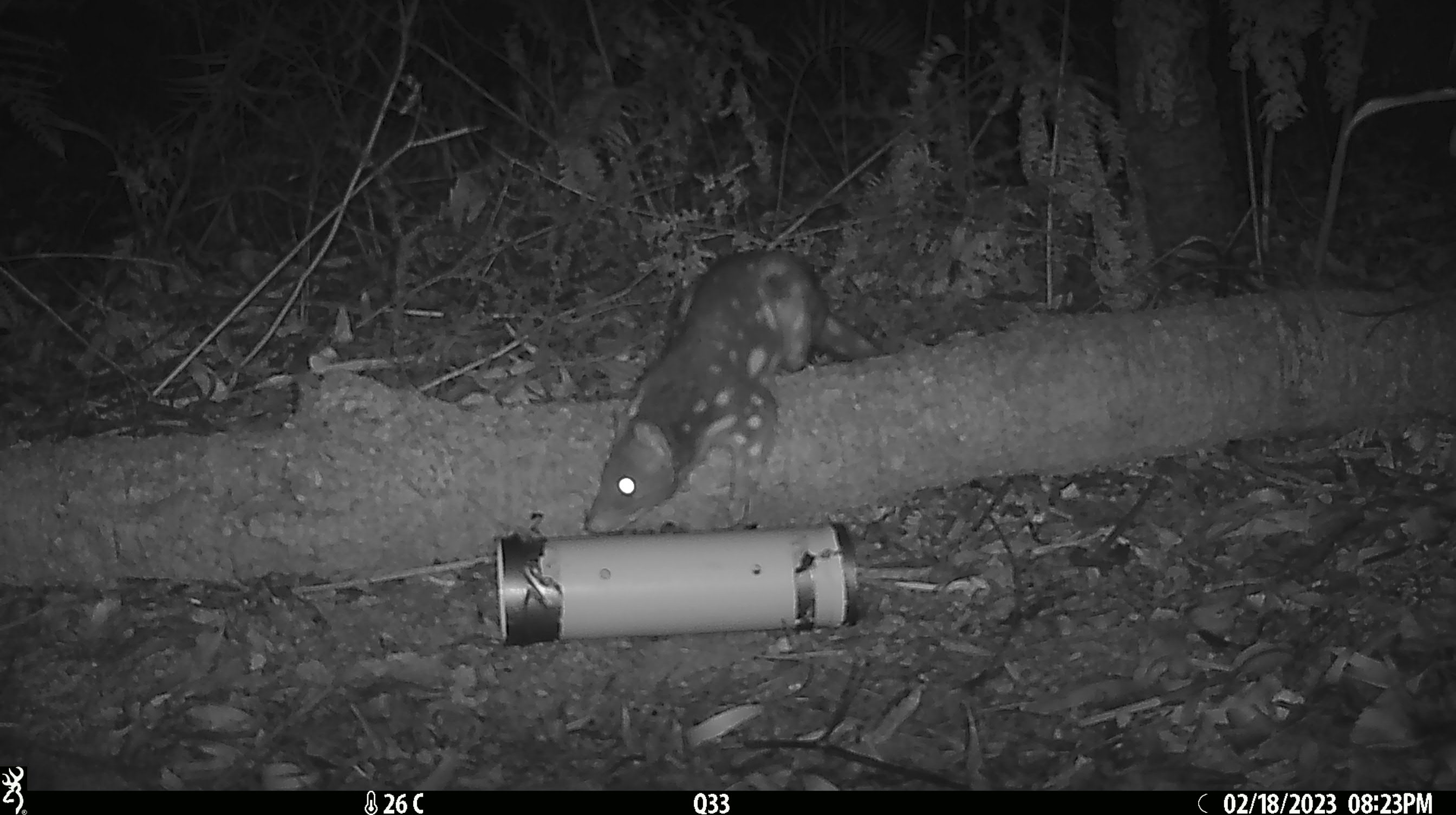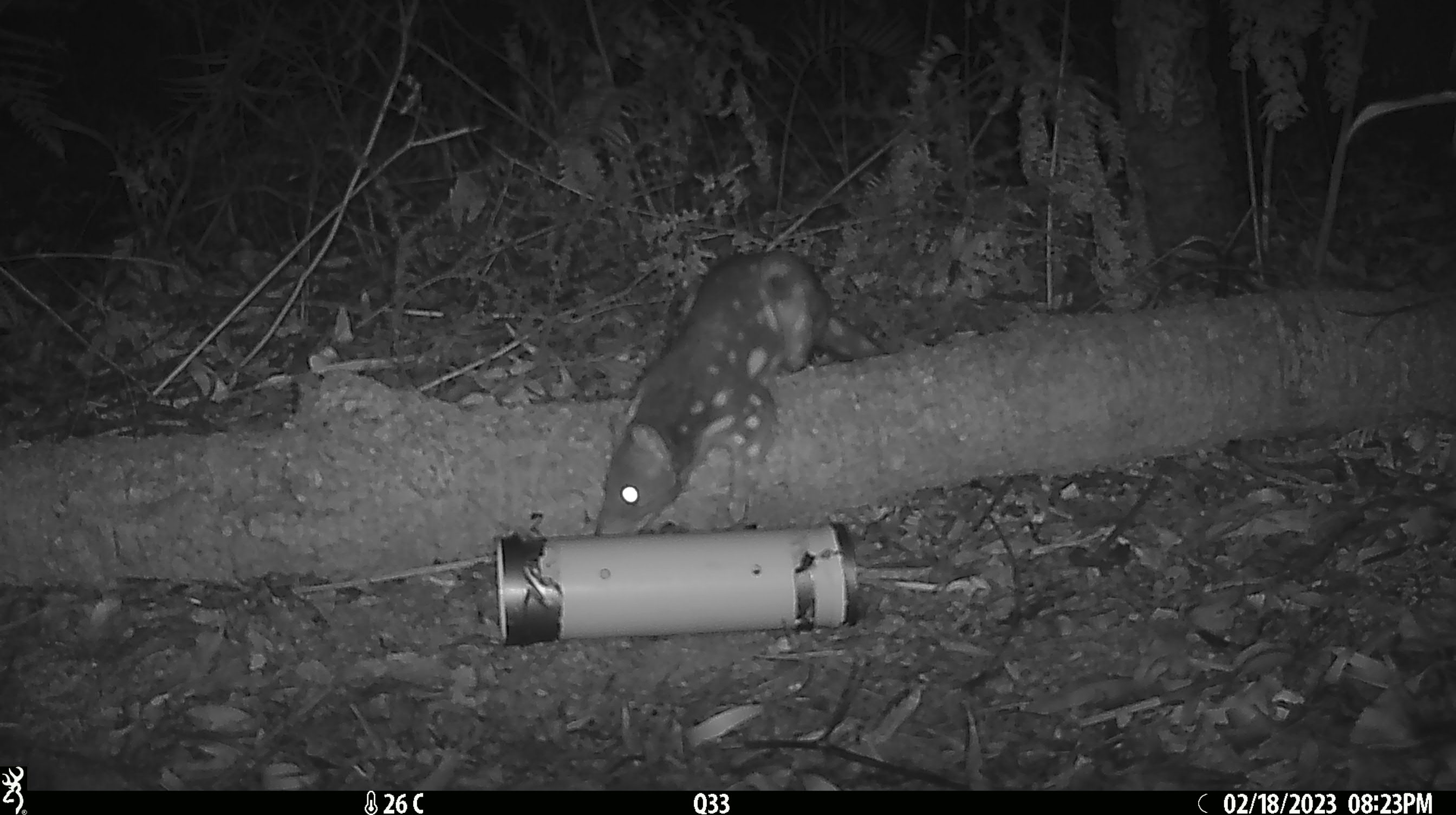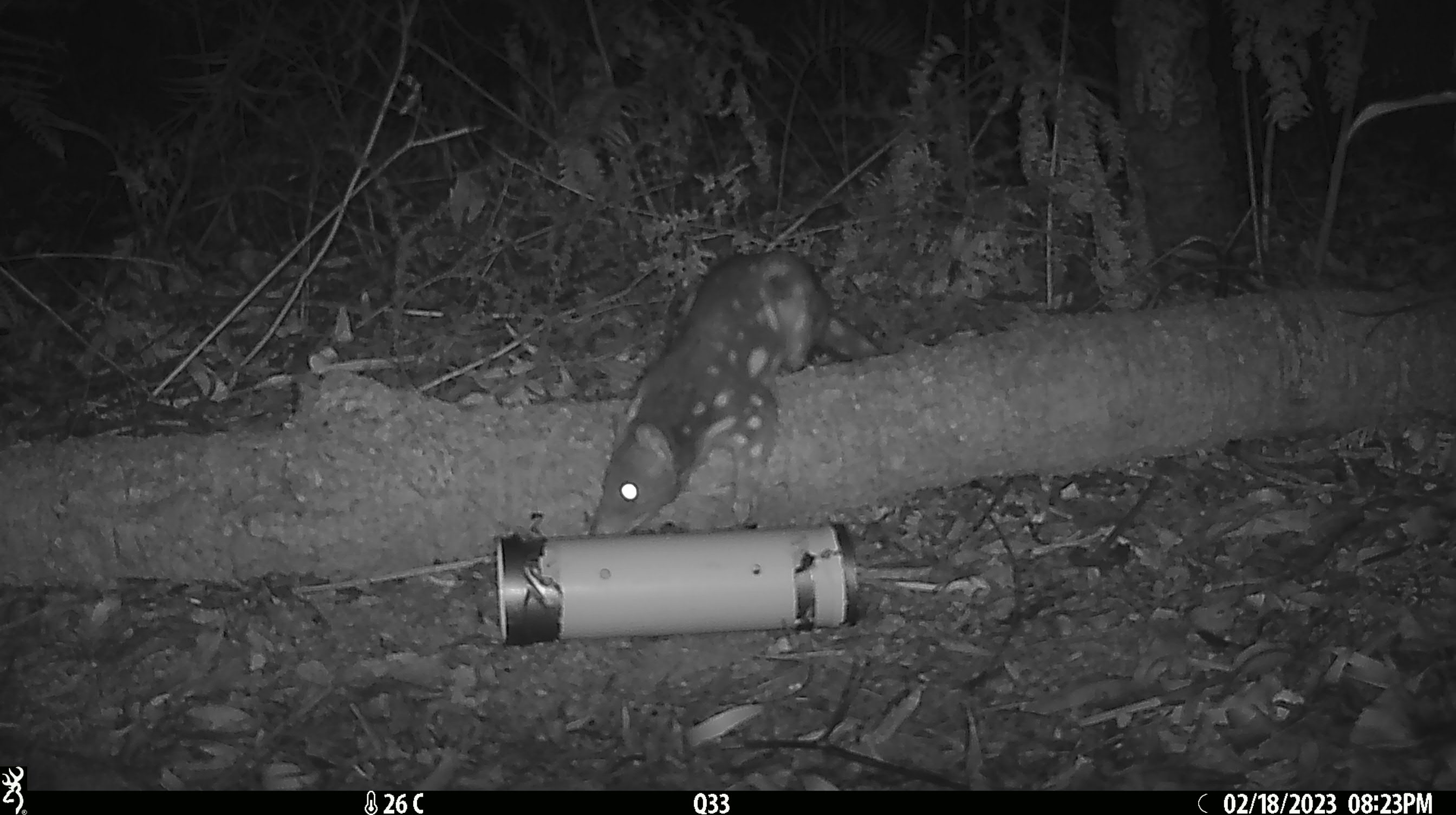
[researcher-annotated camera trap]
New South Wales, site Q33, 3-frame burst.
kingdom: Animalia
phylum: Chordata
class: Mammalia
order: Dasyuromorphia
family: Dasyuridae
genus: Dasyurus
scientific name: Dasyurus maculatus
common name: spotted-tailed quoll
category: quoll